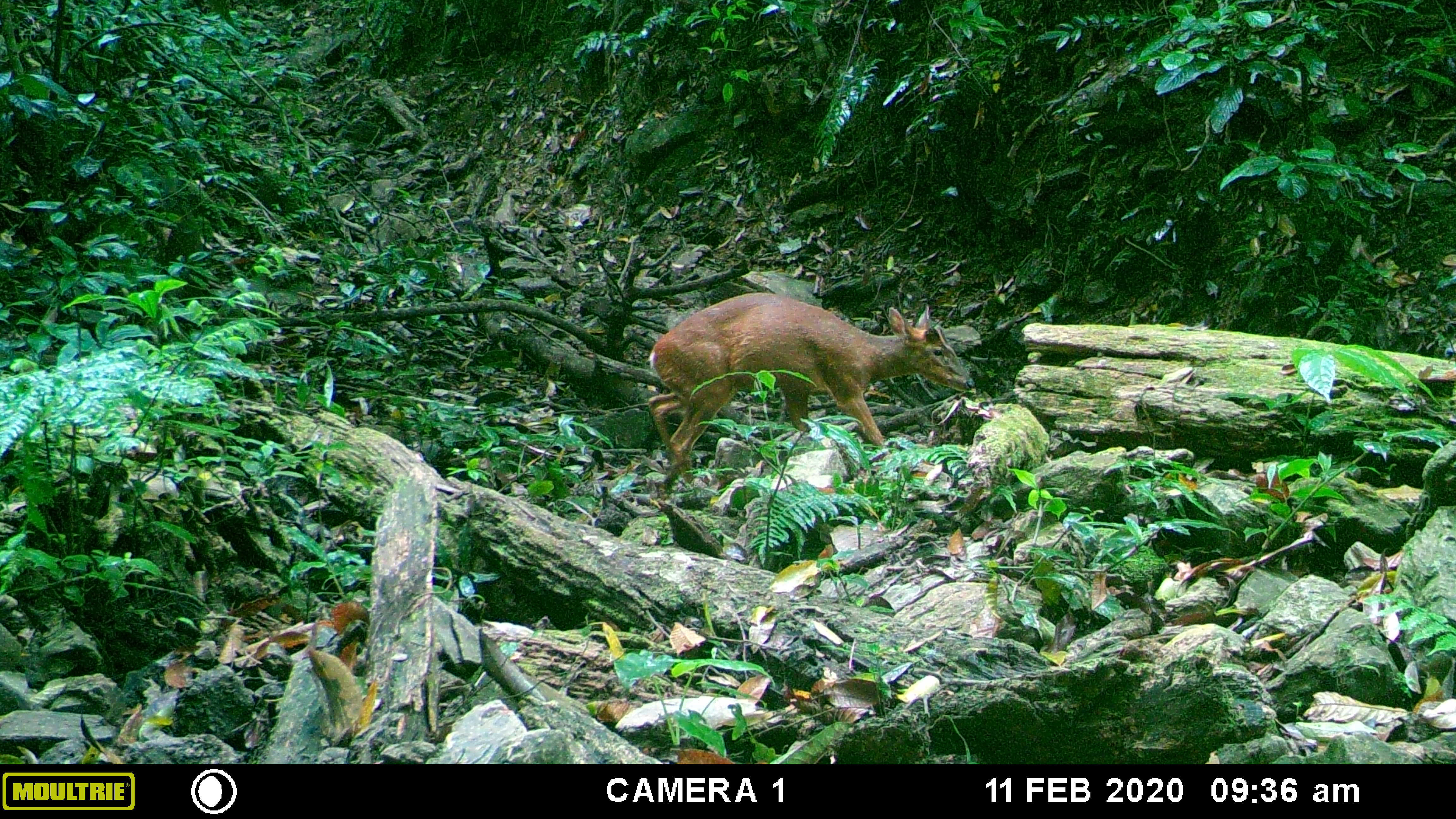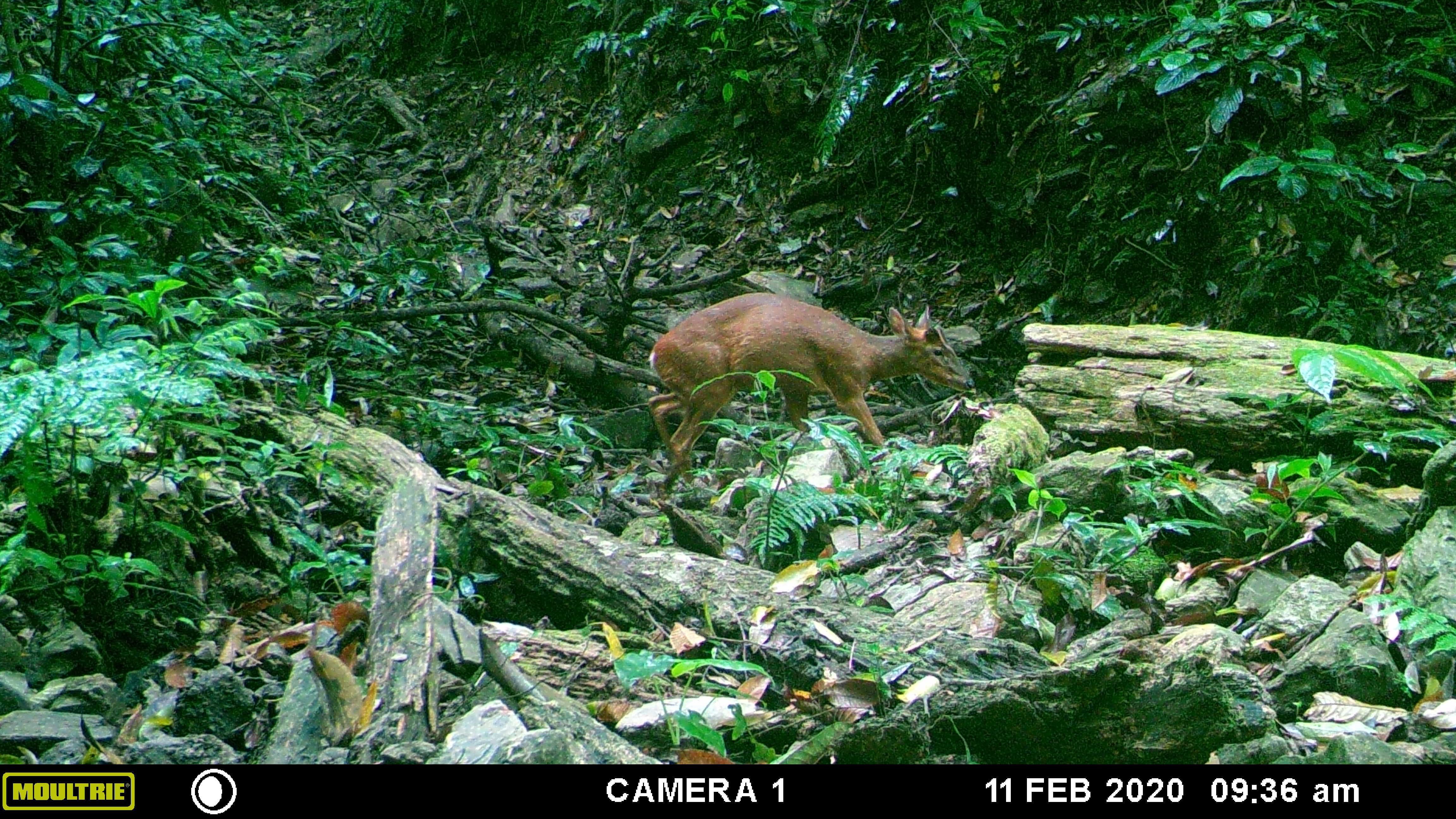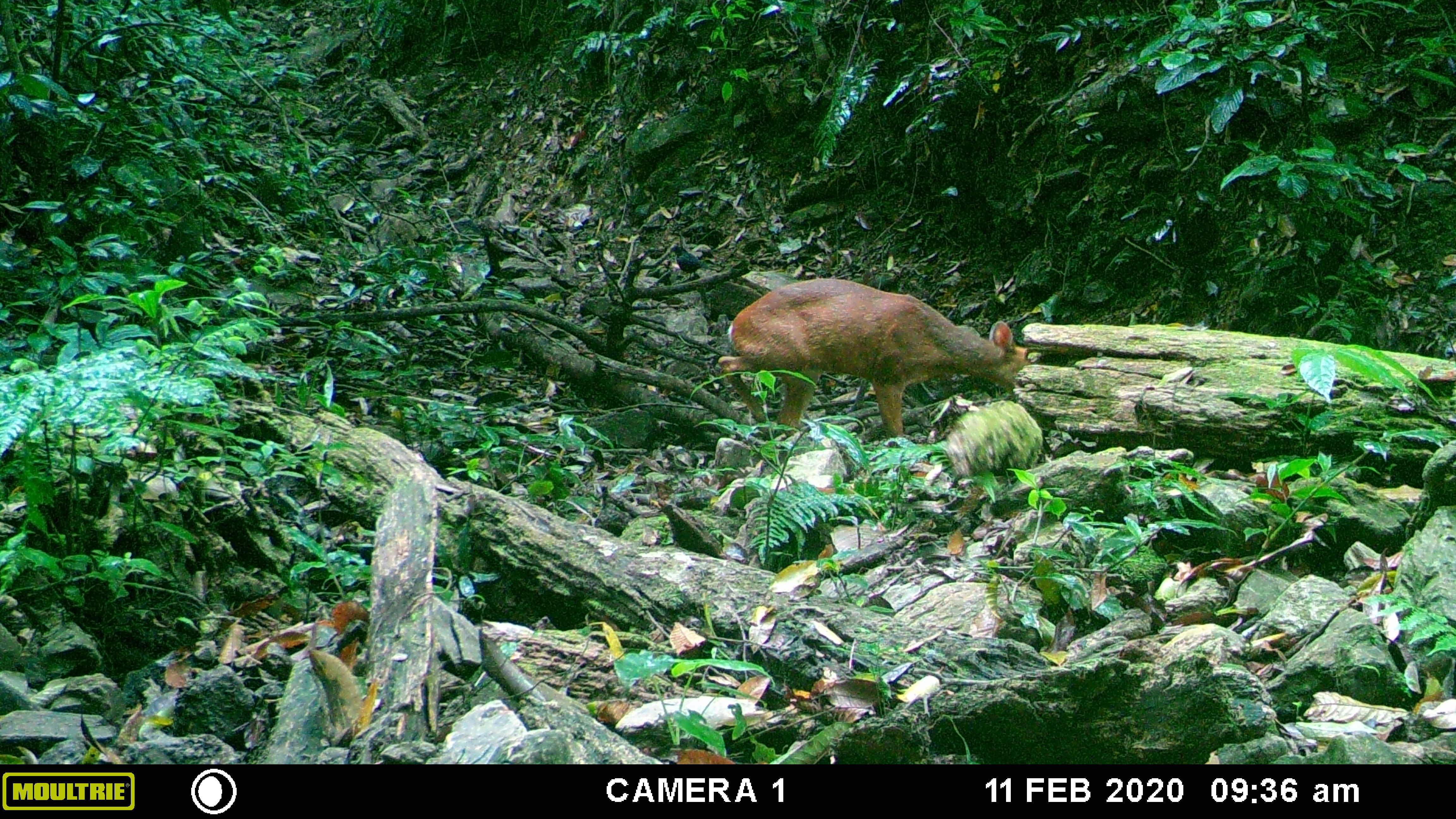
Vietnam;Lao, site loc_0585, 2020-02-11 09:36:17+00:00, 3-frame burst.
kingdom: Animalia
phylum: Chordata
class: Mammalia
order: Artiodactyla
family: Cervidae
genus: Muntiacus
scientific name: Muntiacus muntjak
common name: red muntjac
Red muntjac (Muntiacus muntjak). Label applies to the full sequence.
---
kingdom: Animalia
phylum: Chordata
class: Aves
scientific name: Aves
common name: bird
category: unidentified bird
Unidentified bird (bird) (Aves). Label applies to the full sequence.